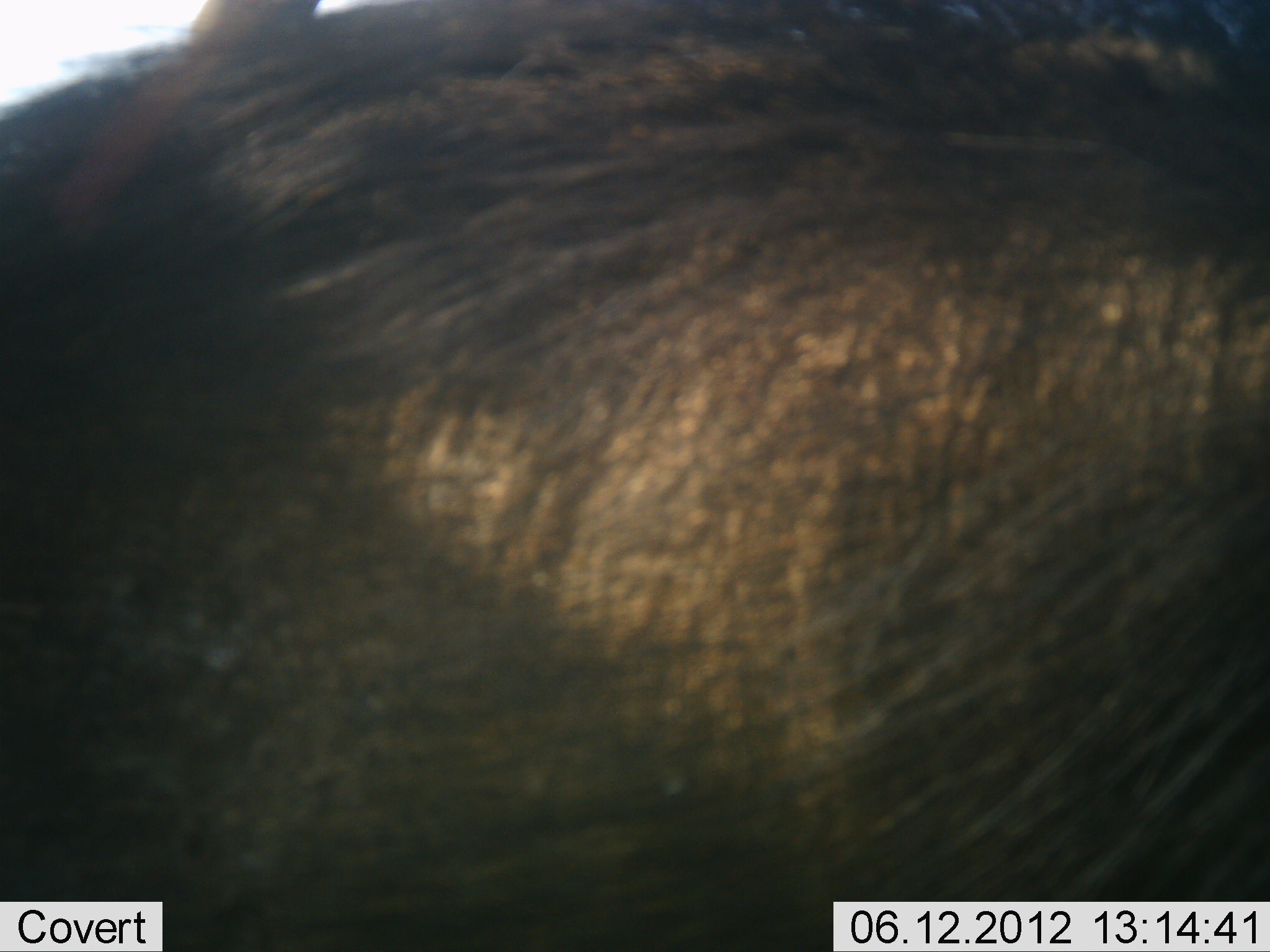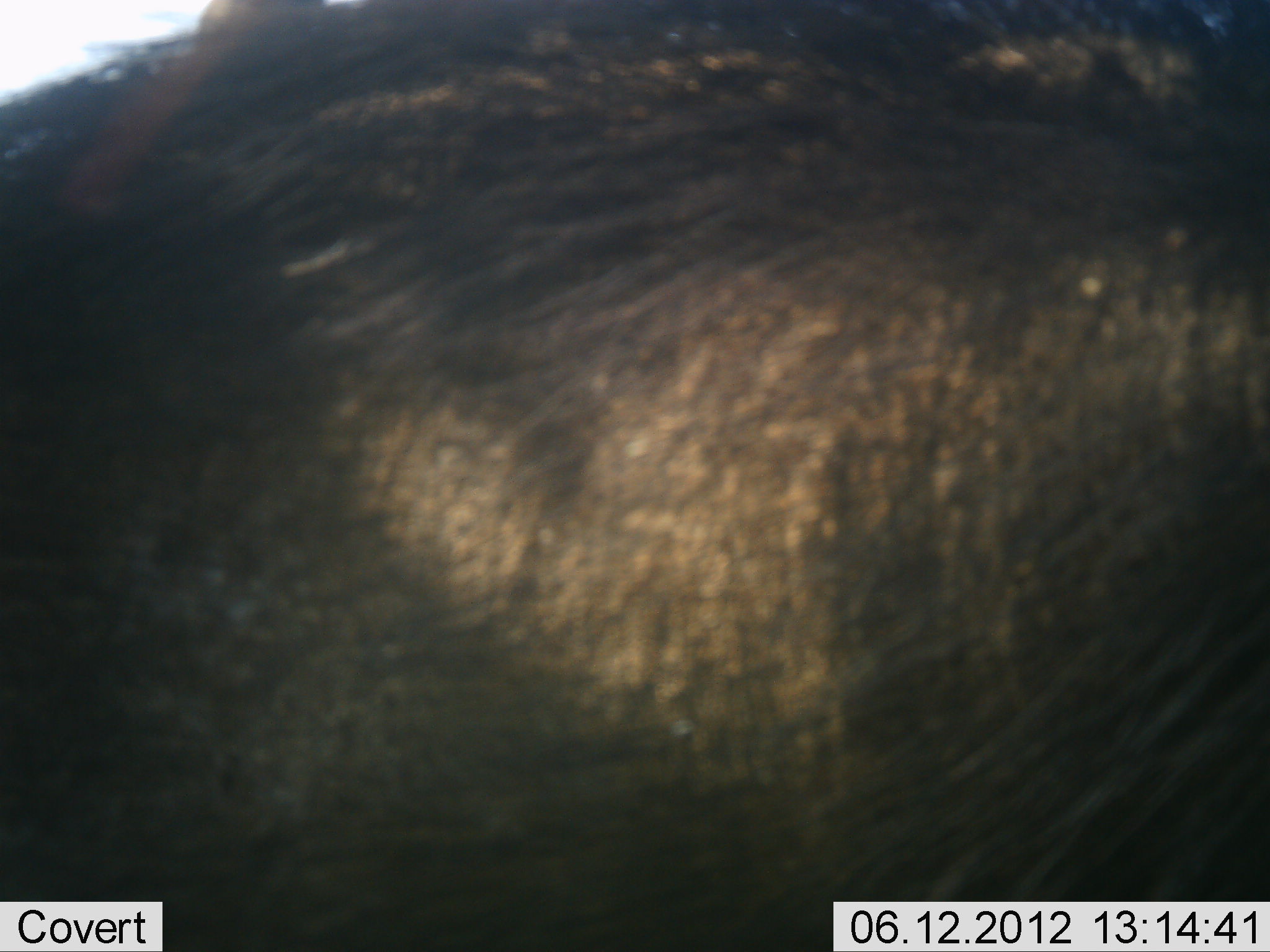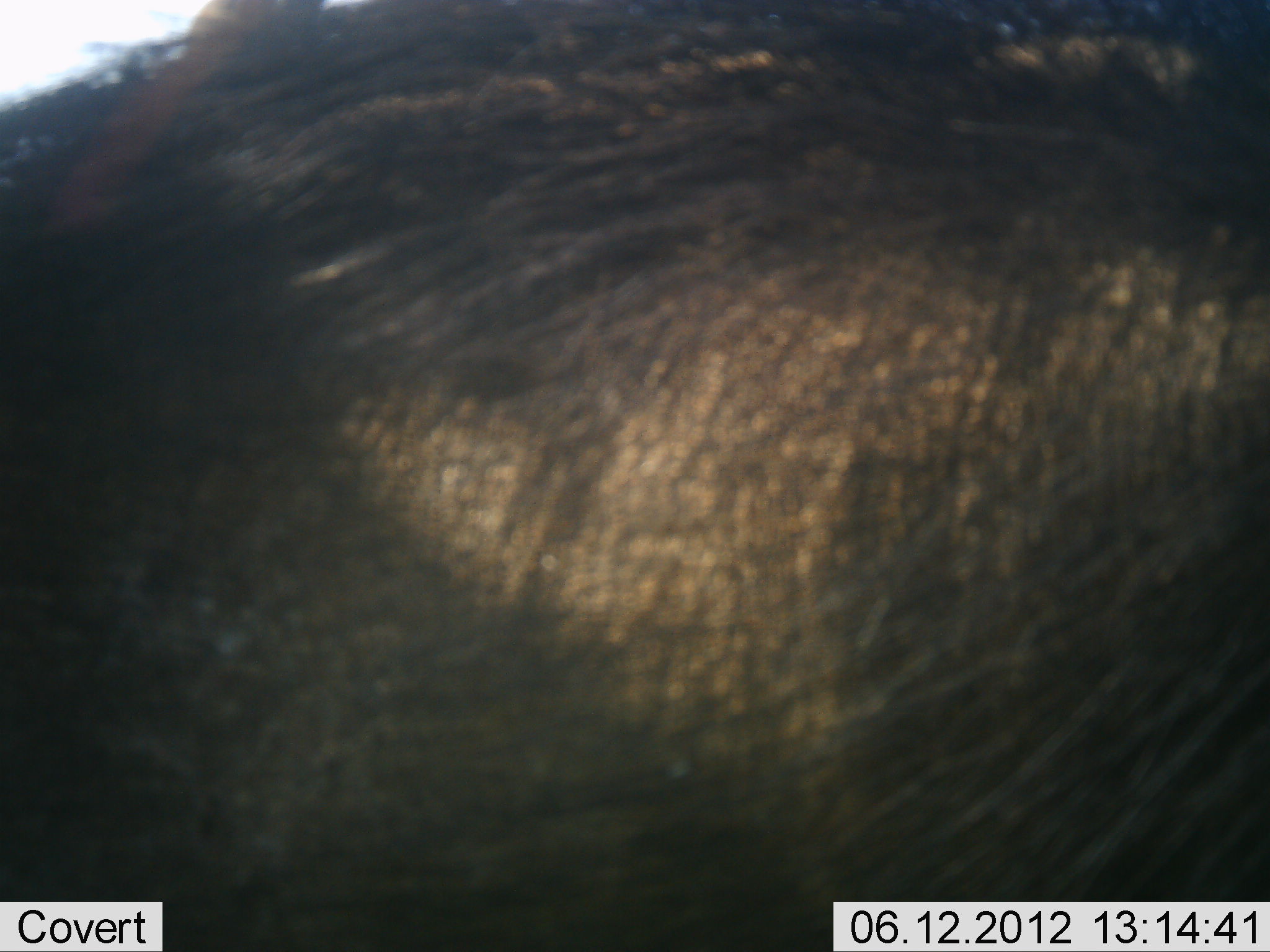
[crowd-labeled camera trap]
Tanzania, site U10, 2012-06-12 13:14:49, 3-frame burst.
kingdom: Animalia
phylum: Chordata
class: Mammalia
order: Artiodactyla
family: Bovidae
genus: Connochaetes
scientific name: Connochaetes taurinus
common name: blue wildebeest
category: wildebeest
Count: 1.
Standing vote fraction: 80%.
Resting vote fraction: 10%.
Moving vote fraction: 10%.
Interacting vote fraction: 0%.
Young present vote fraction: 0%.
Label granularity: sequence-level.